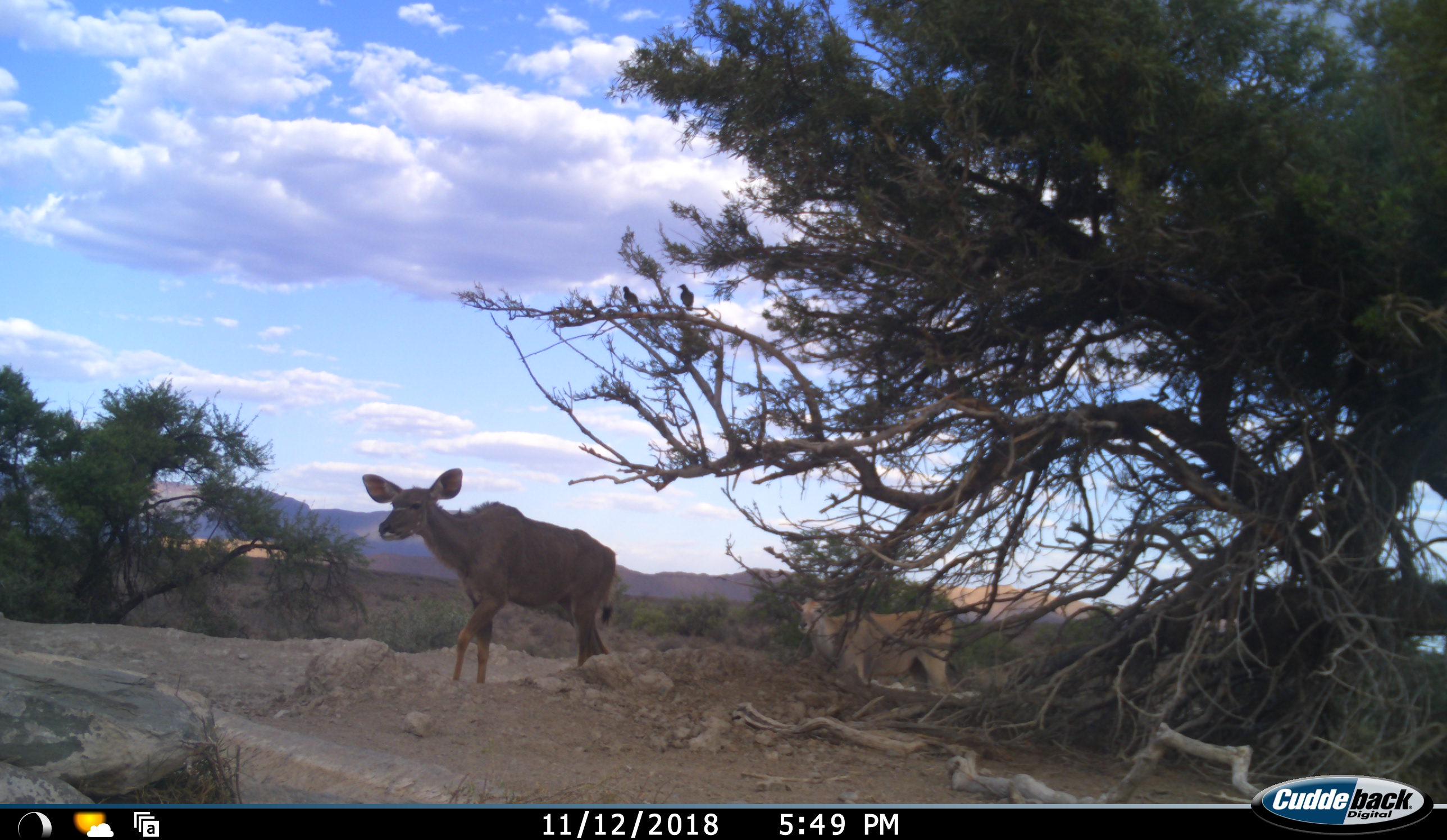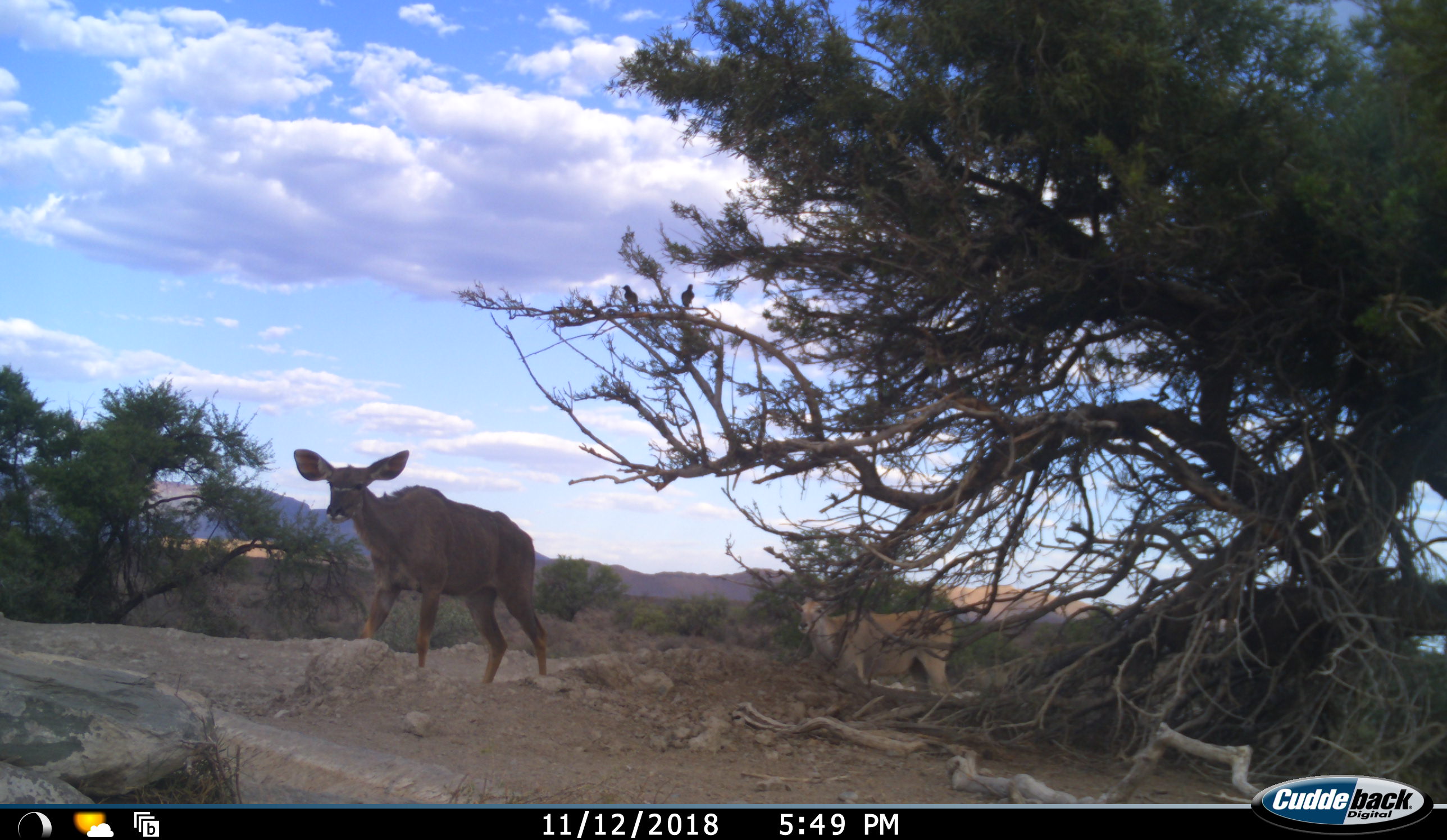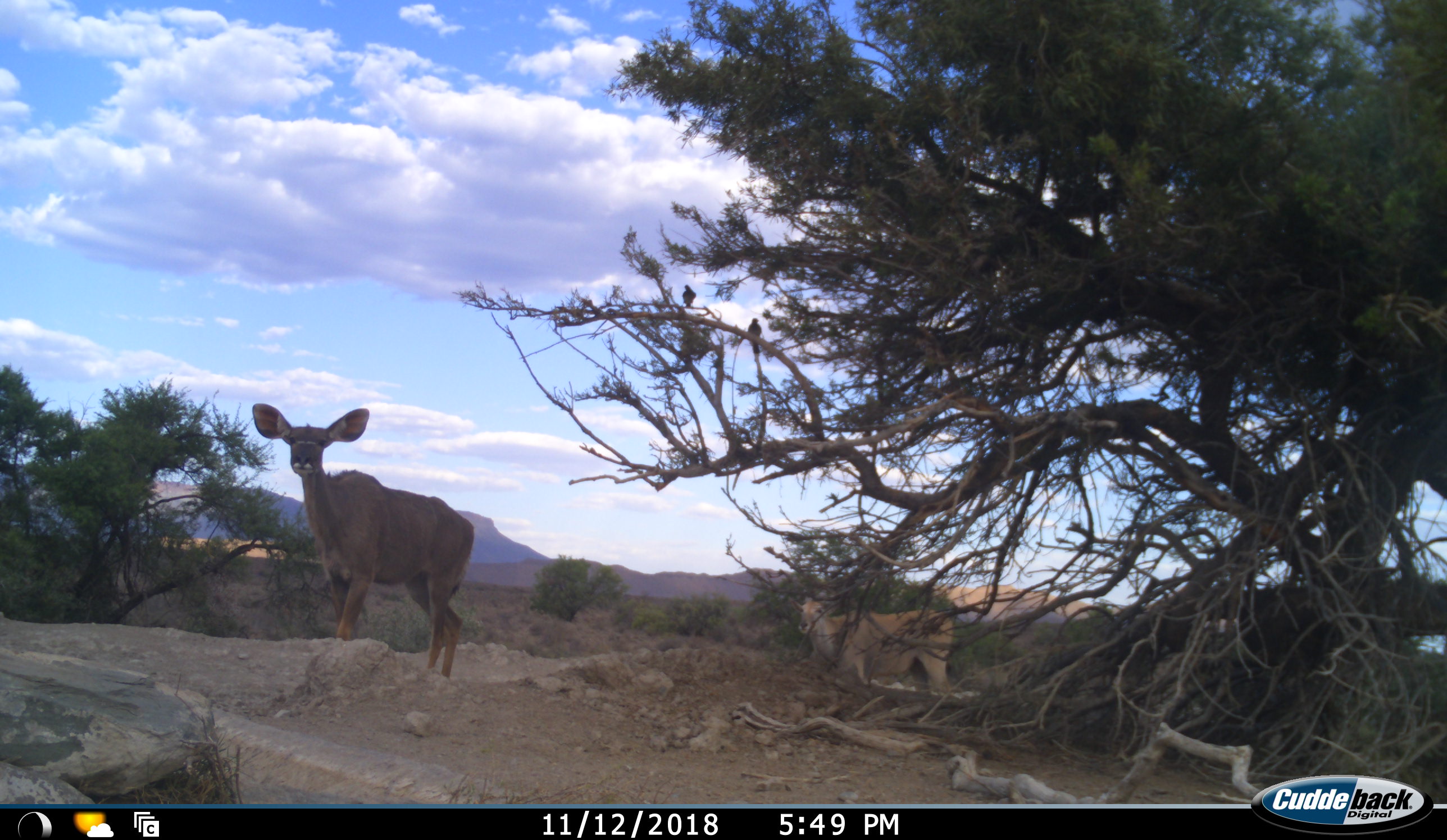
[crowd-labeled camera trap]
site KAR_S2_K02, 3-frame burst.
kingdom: Animalia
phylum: Chordata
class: Mammalia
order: Artiodactyla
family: Bovidae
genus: Tragelaphus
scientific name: Tragelaphus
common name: kudu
Kudu (Tragelaphus), count 1. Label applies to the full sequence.